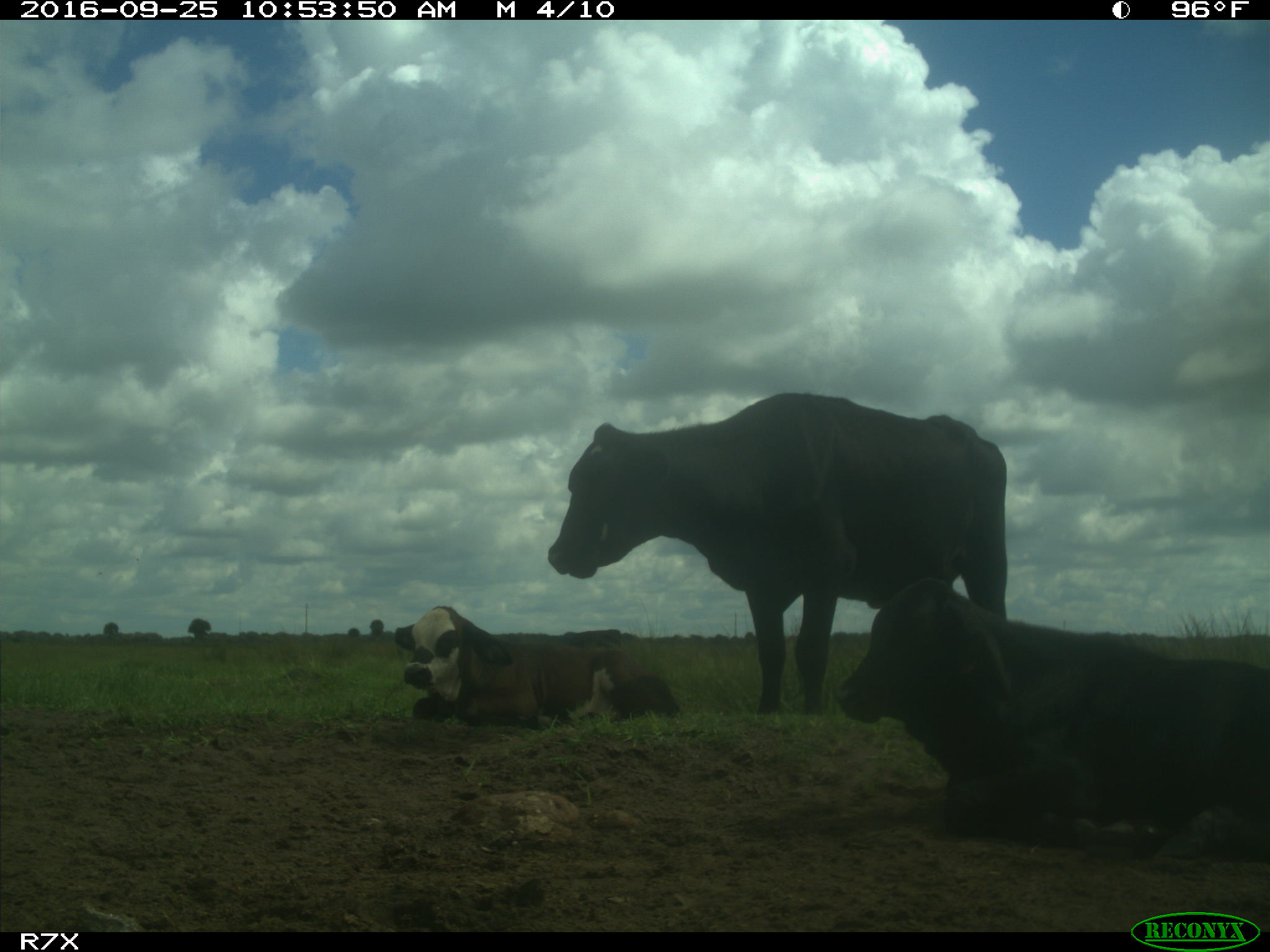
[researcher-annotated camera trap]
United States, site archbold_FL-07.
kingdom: Animalia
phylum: Chordata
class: Mammalia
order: Artiodactyla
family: Bovidae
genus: Bos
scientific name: Bos taurus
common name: domestic cow